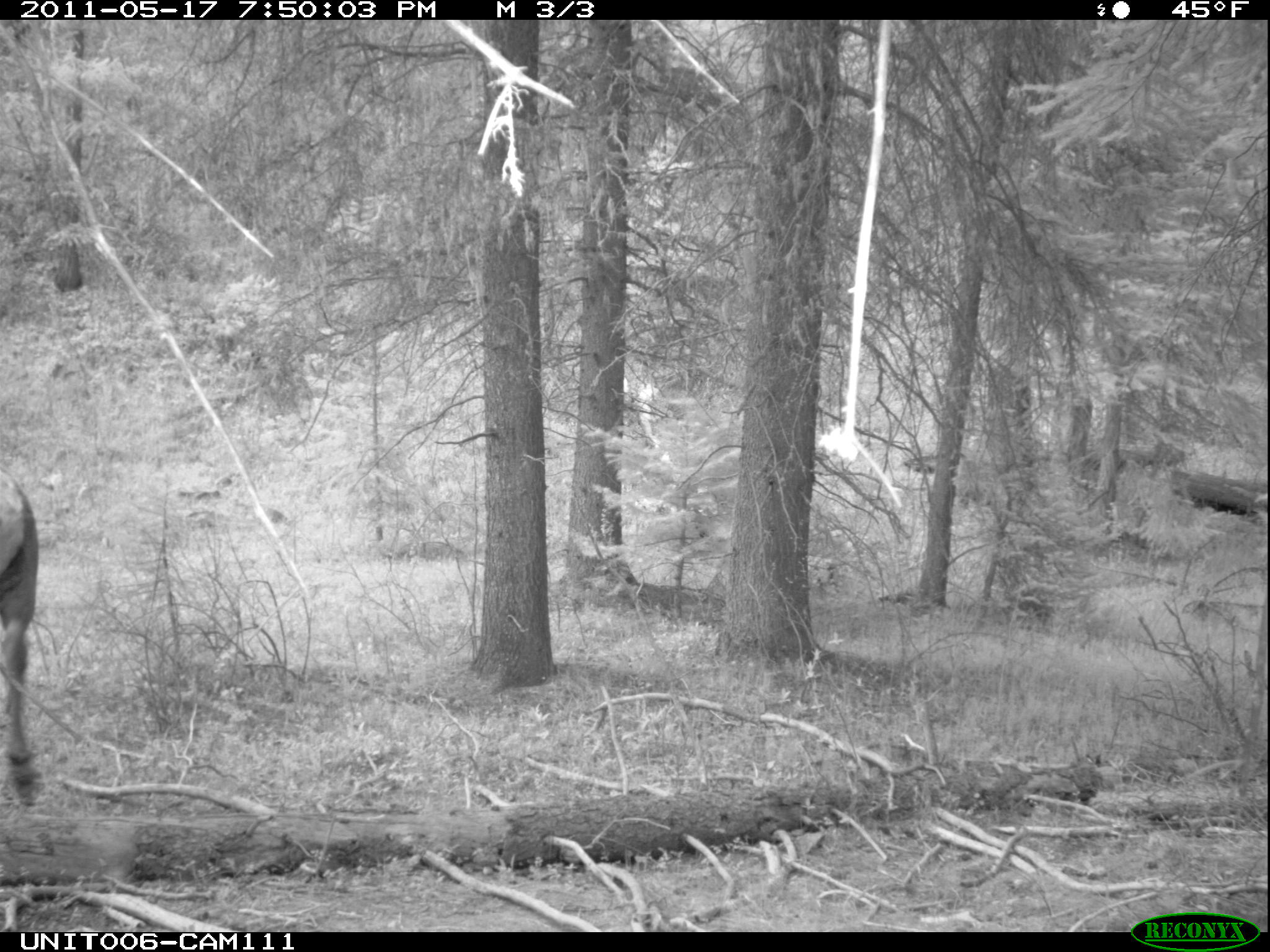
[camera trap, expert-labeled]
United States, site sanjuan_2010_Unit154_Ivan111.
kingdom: Animalia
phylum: Chordata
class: Mammalia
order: Artiodactyla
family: Cervidae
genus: Cervus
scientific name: Cervus elaphus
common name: red deer